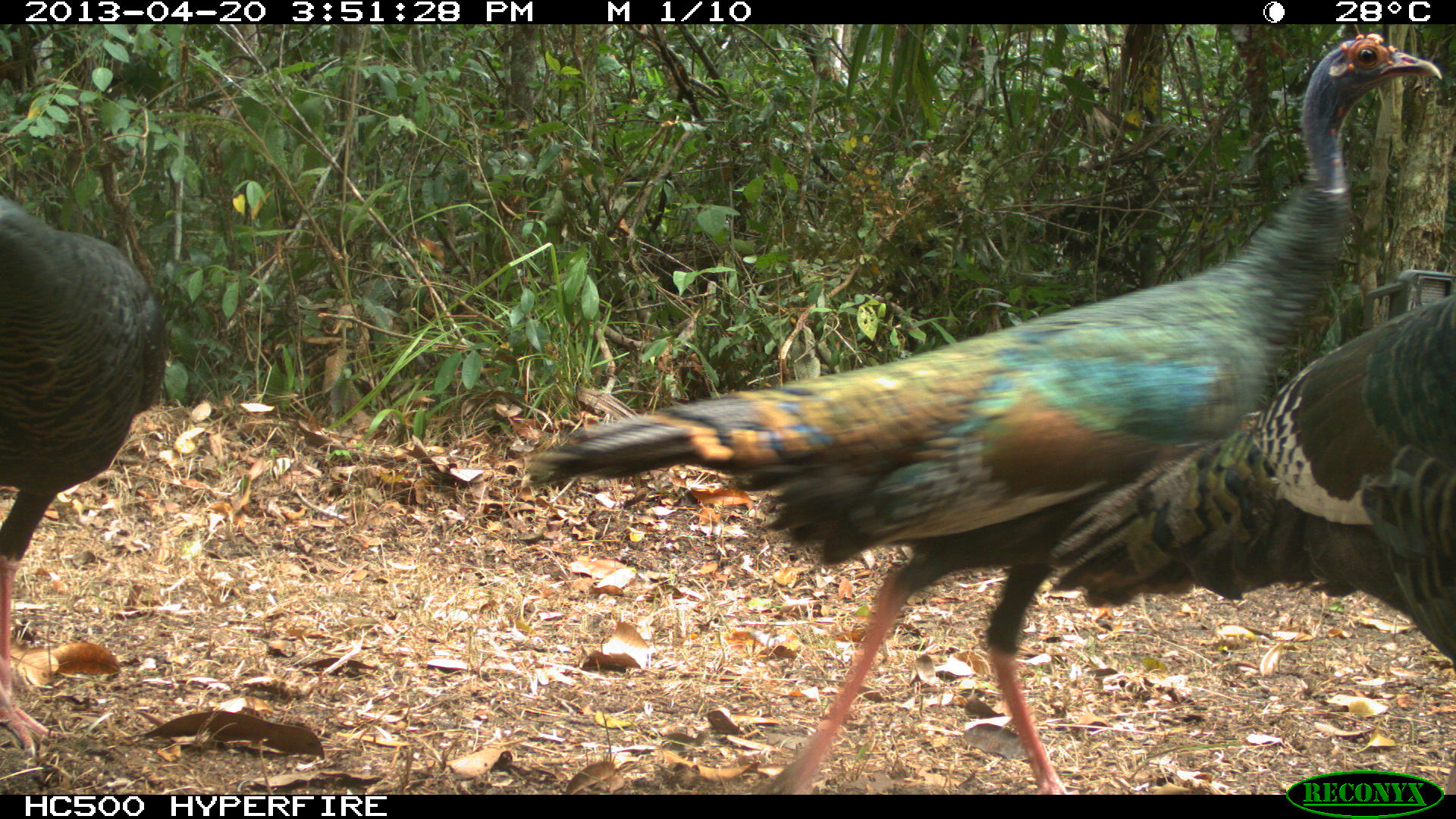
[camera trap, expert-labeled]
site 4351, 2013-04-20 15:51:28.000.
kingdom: Animalia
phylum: Chordata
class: Aves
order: Galliformes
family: Phasianidae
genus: Meleagris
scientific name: Meleagris ocellata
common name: ocellated turkey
Meleagris ocellata (ocellated turkey), count 2.